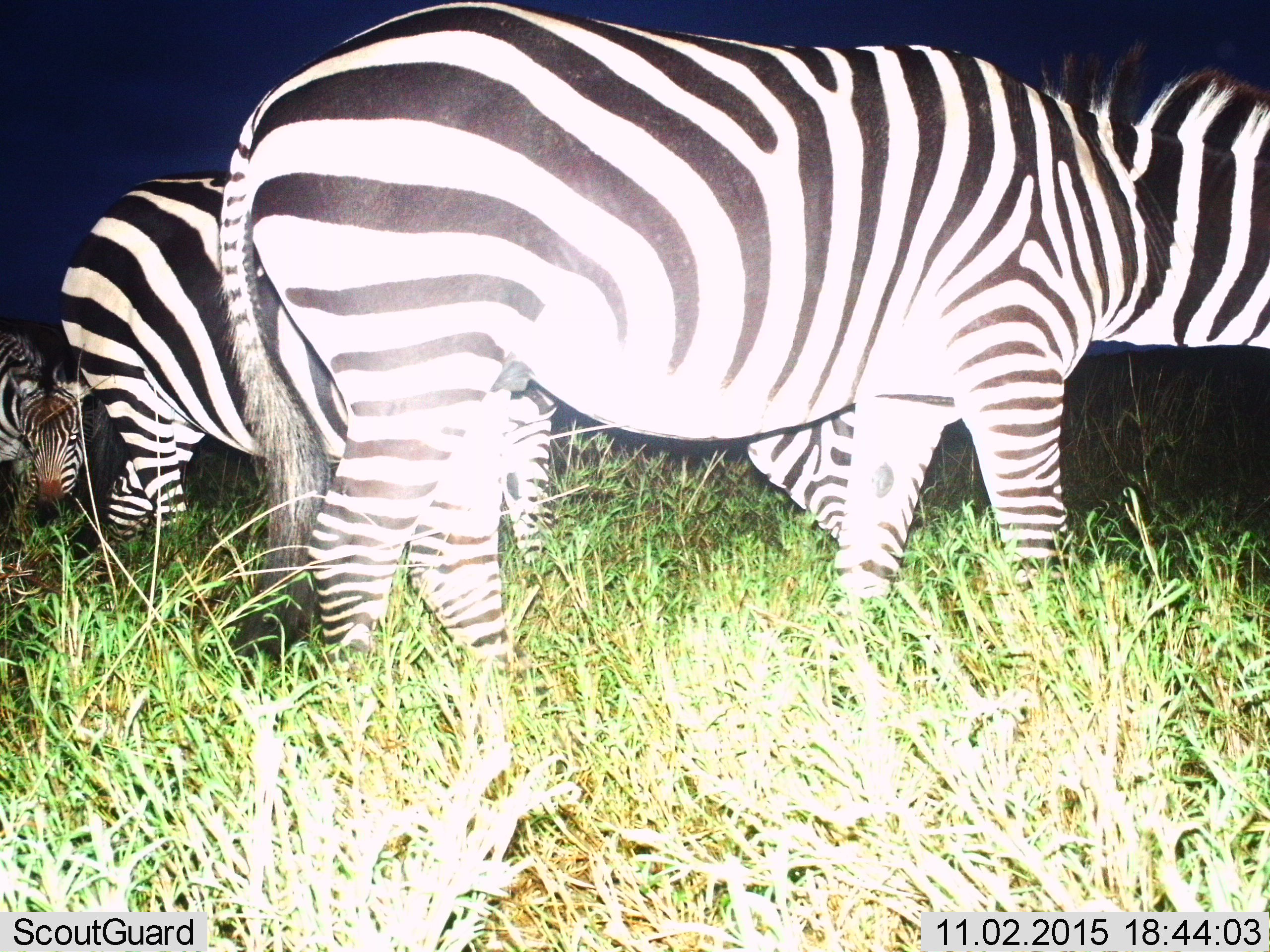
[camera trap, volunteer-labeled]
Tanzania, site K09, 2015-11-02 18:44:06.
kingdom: Animalia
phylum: Chordata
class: Mammalia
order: Perissodactyla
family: Equidae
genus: Equus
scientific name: Equus quagga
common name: plains zebra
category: zebra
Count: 3.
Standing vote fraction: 60%.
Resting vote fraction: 0%.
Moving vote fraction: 40%.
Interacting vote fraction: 0%.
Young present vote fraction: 0%.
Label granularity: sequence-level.